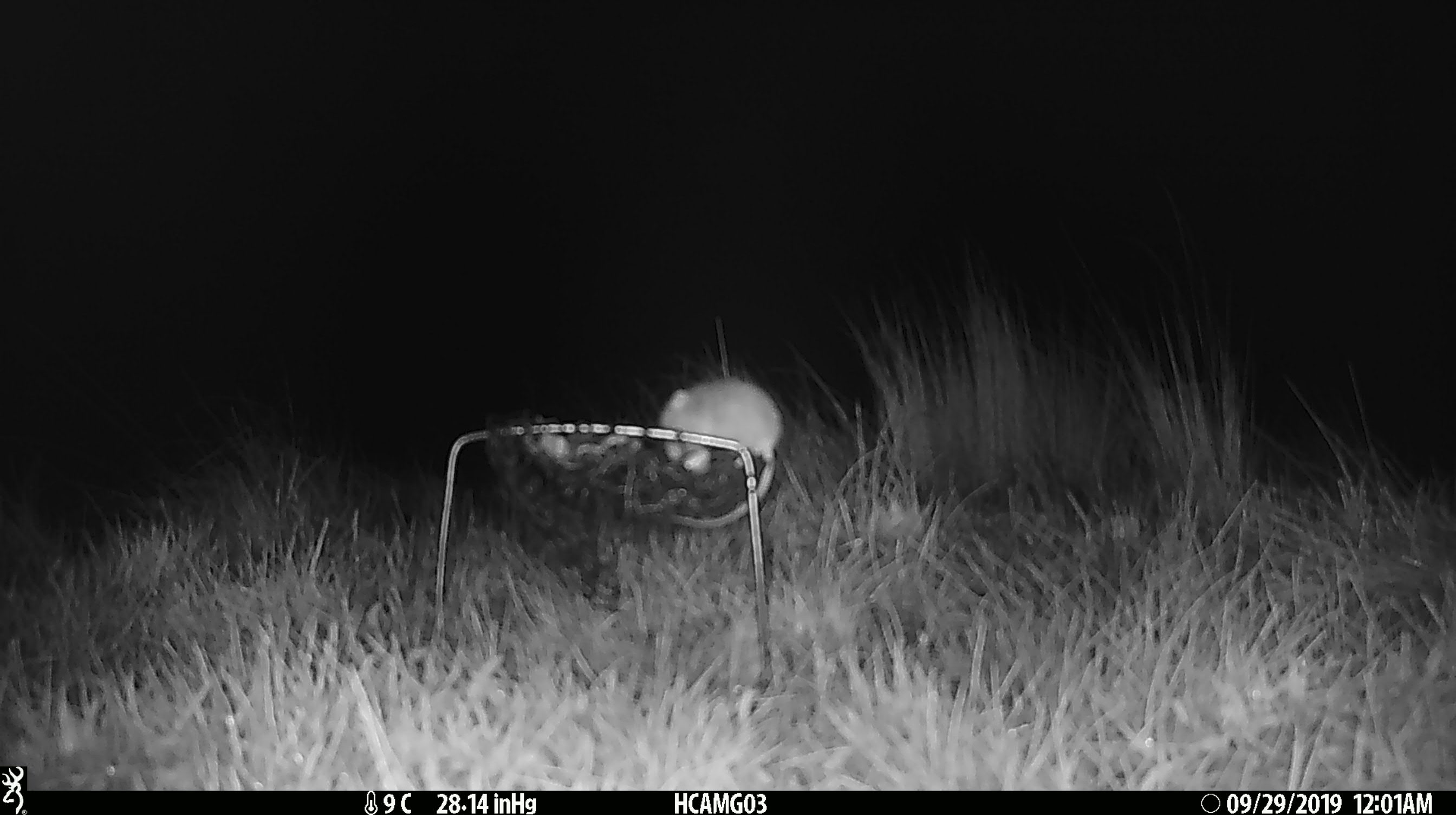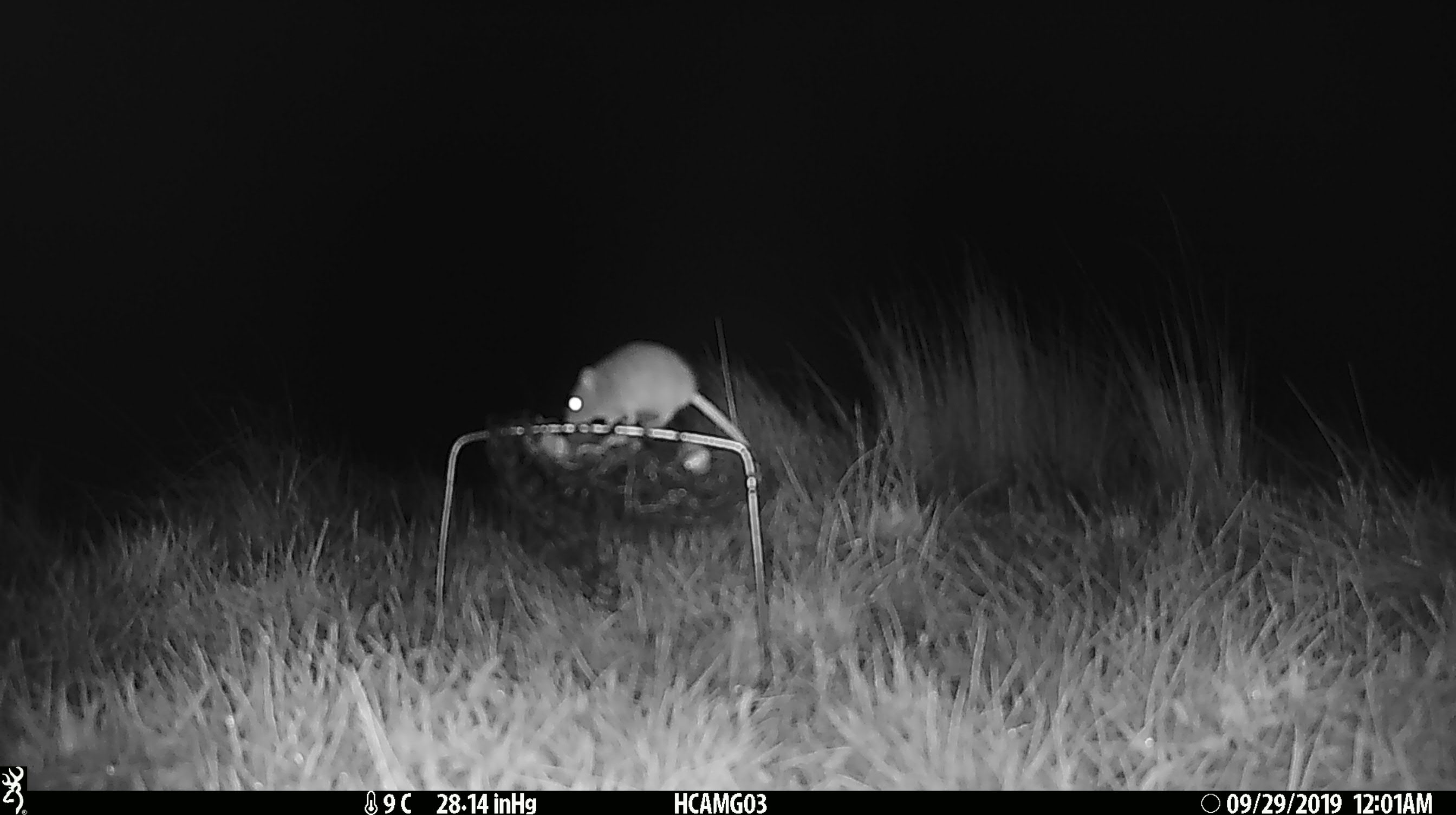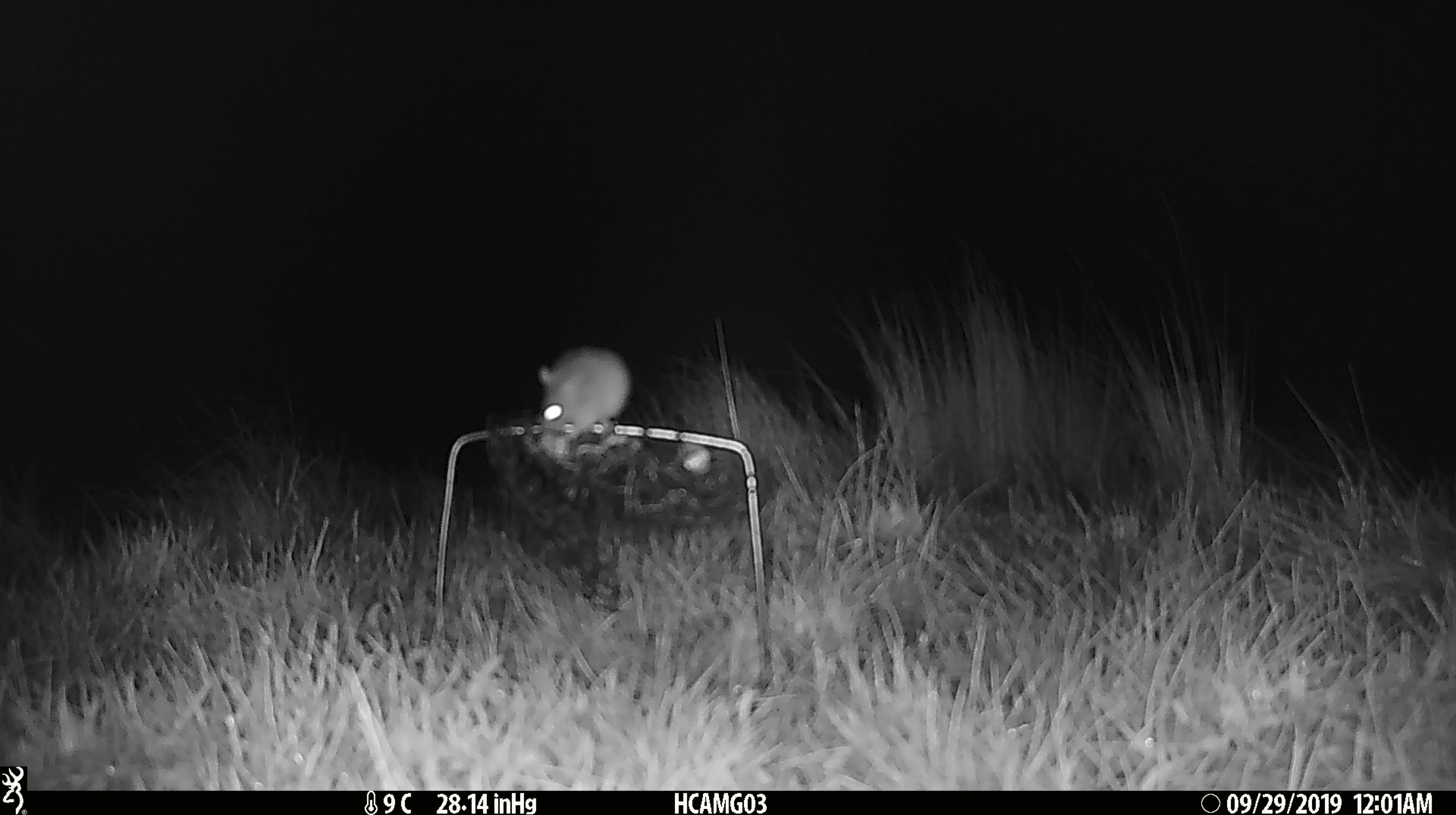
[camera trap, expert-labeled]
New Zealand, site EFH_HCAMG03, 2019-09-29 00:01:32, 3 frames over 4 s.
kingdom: Animalia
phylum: Chordata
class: Mammalia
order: Rodentia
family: Muridae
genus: Mus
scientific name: Mus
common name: mouse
Mouse (Mus).